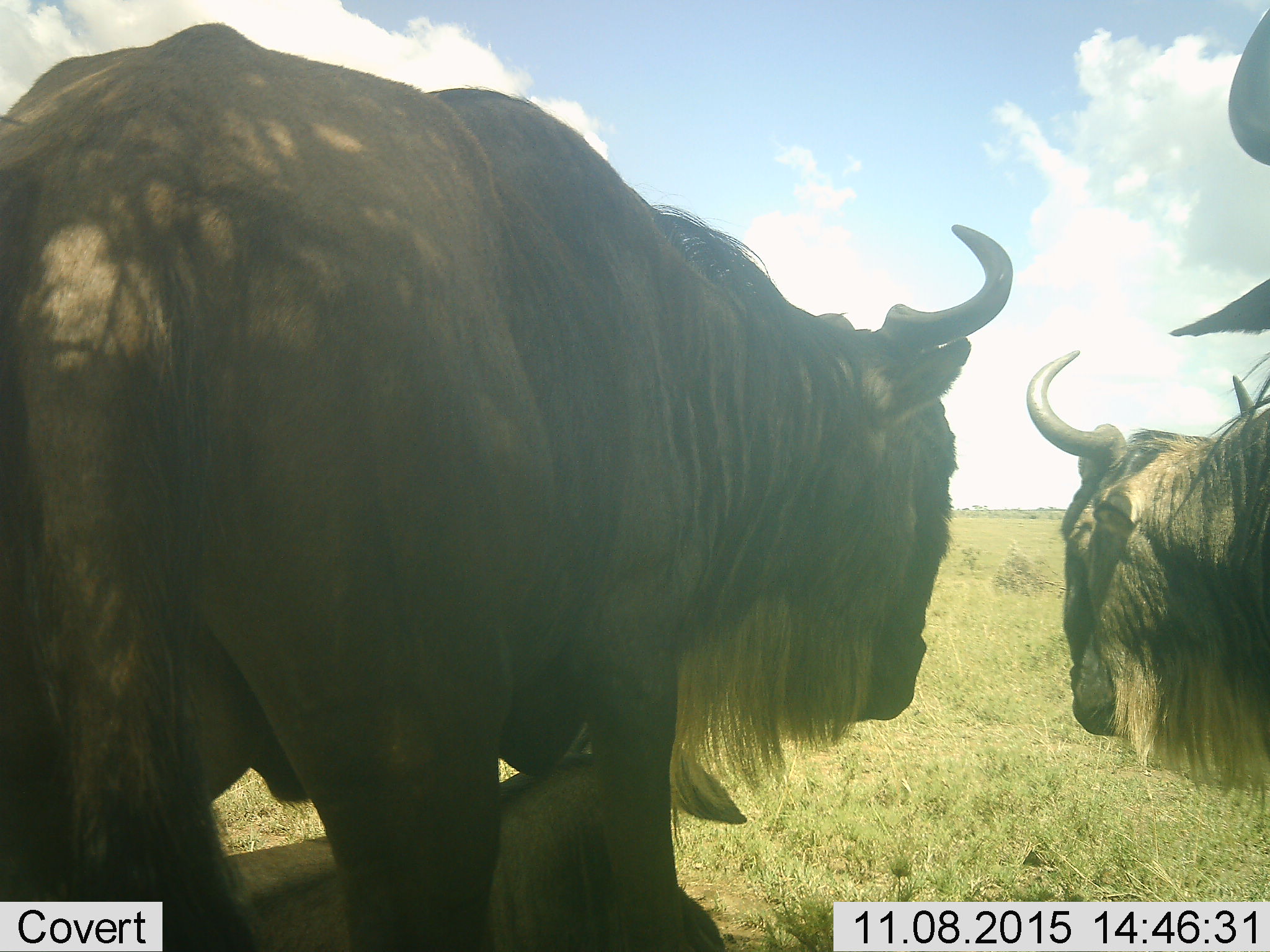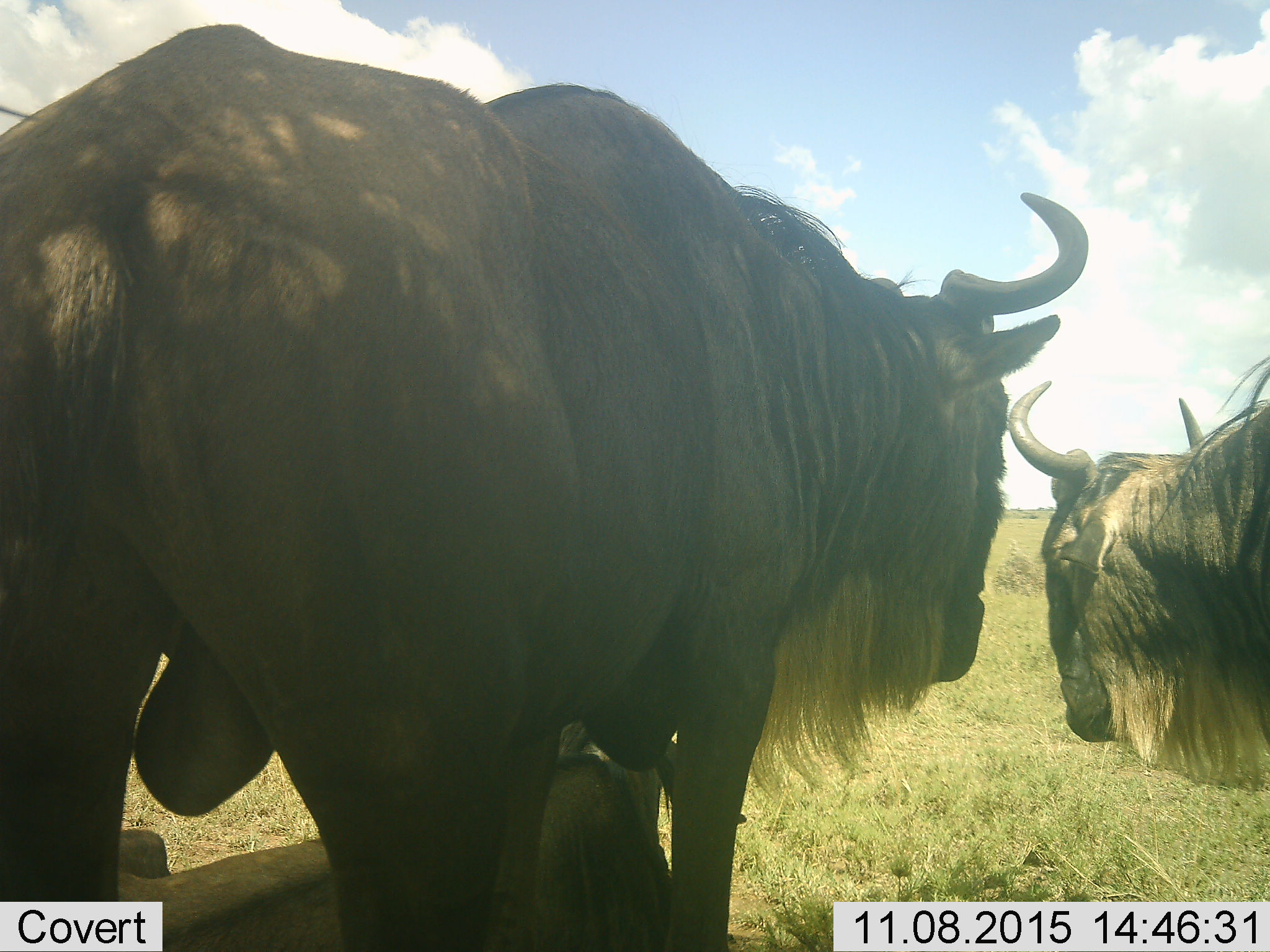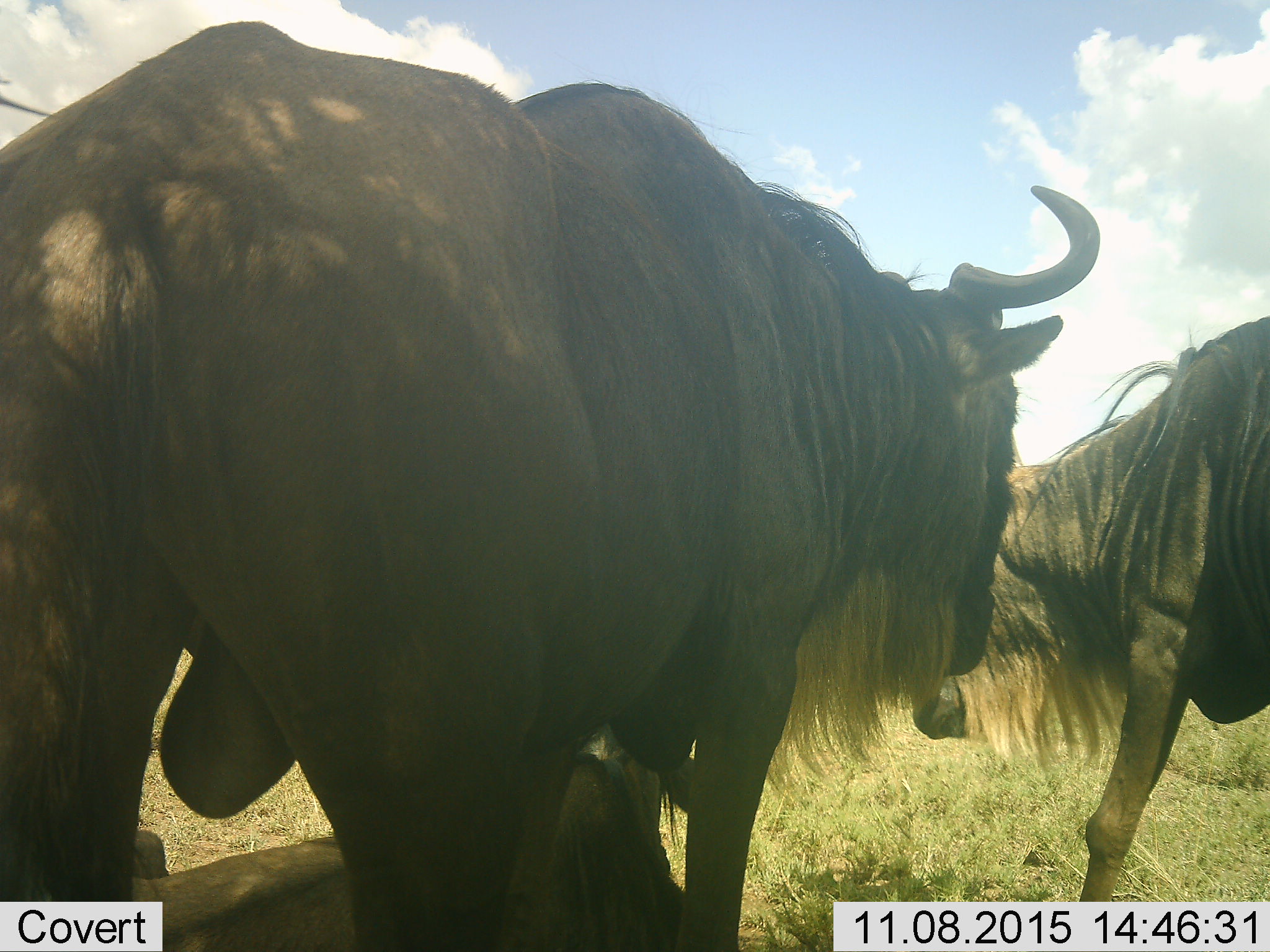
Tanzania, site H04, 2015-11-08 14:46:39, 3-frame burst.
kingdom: Animalia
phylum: Chordata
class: Mammalia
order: Artiodactyla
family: Bovidae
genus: Connochaetes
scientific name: Connochaetes taurinus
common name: blue wildebeest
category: wildebeest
Wildebeest (blue wildebeest) (Connochaetes taurinus), count 4. Behavior (volunteer vote fractions): standing 75%, resting 88%, moving 62%, interacting 25%. Young present (vote fraction): 25%. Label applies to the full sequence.